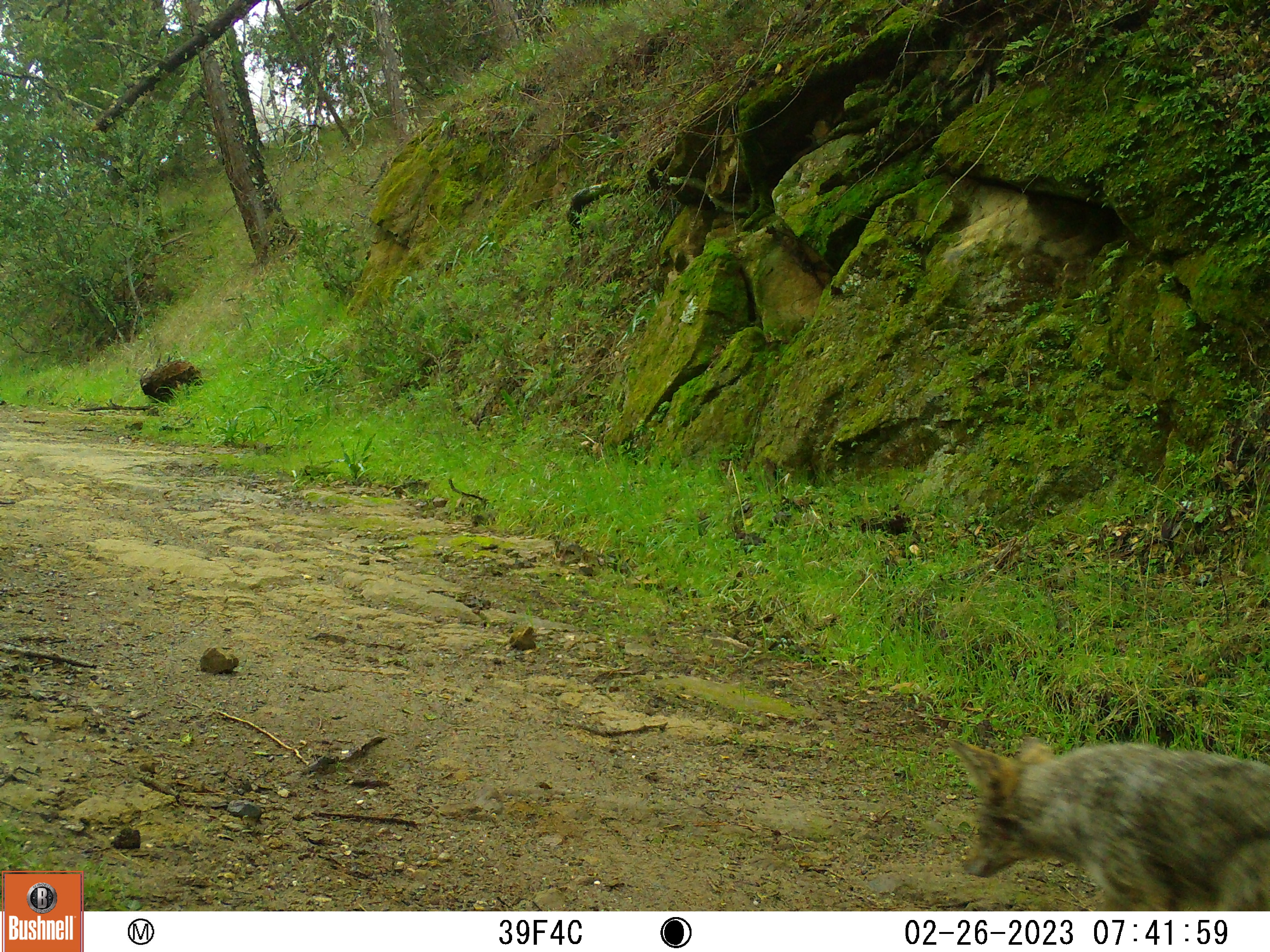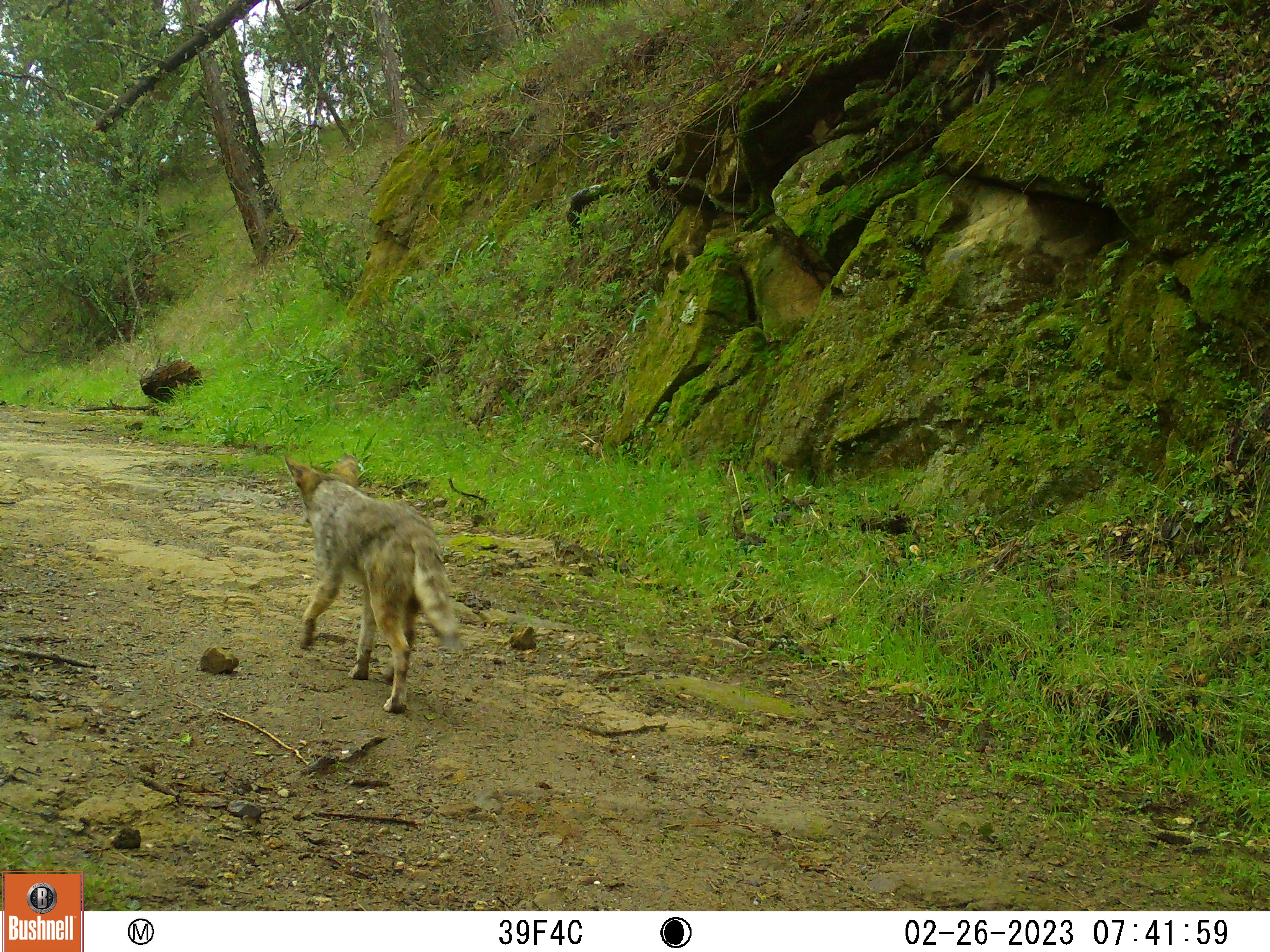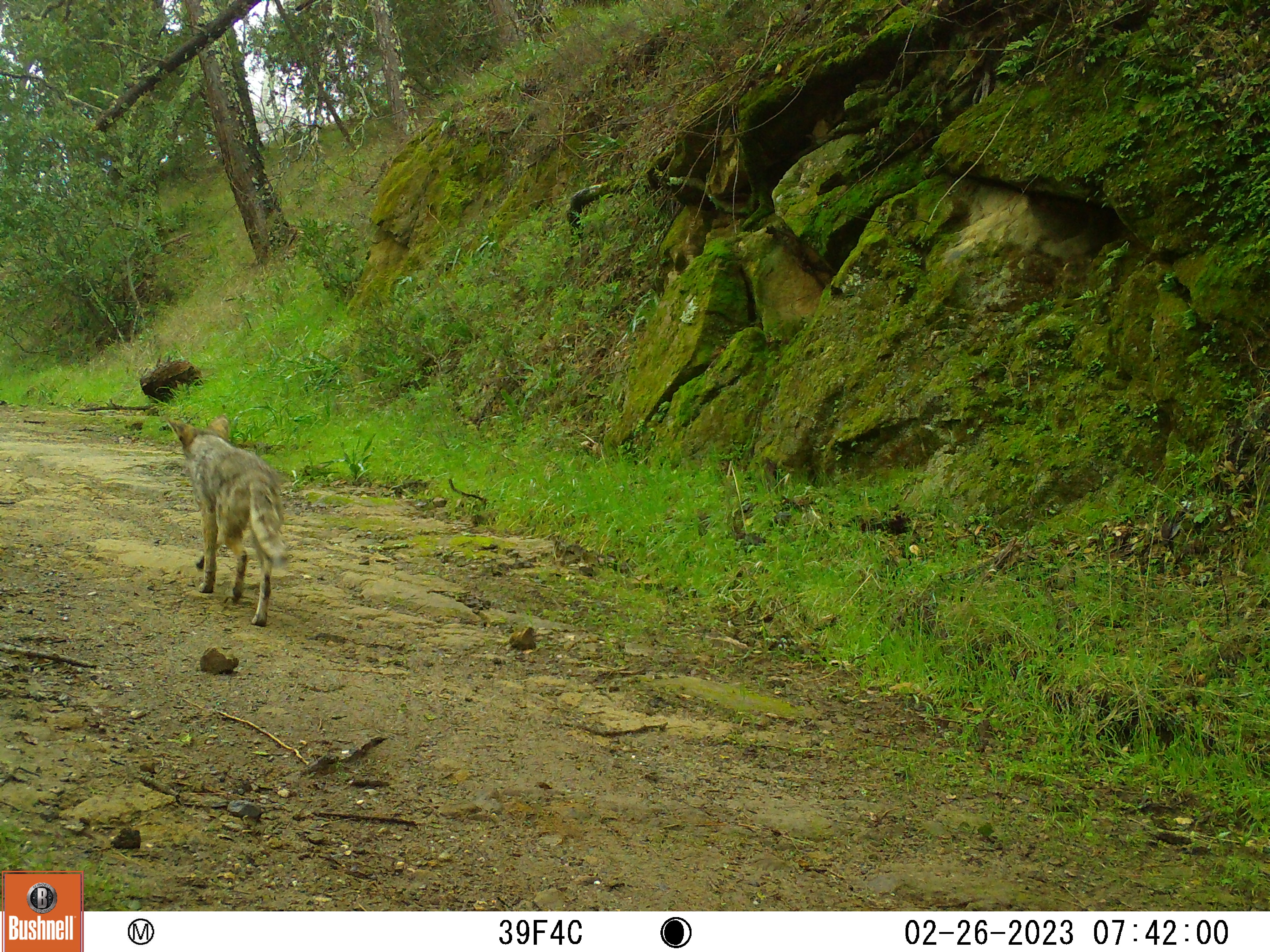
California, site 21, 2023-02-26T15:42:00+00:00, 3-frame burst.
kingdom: Animalia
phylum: Chordata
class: Mammalia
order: Carnivora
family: Canidae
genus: Canis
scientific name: Canis latrans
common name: coyote